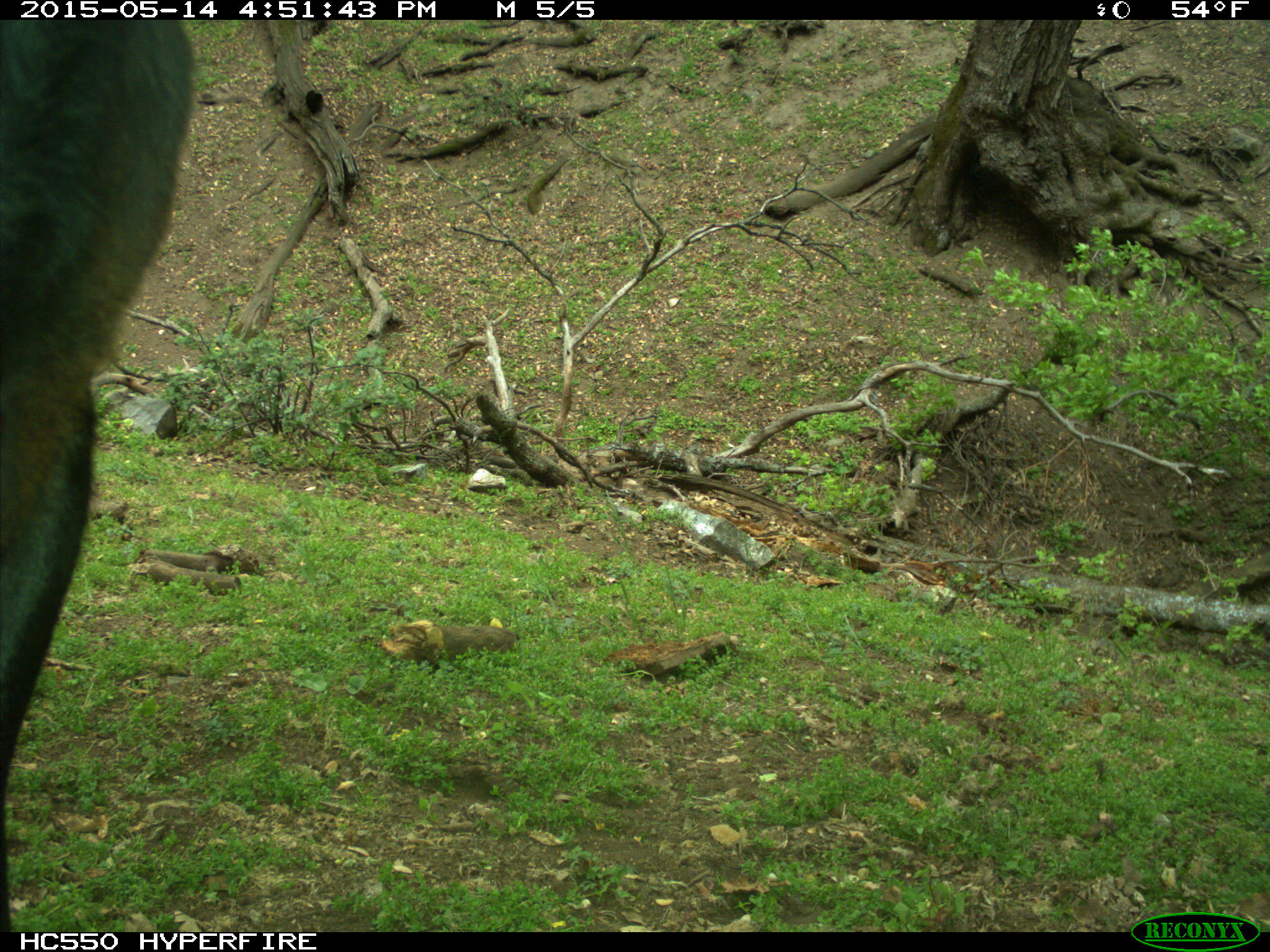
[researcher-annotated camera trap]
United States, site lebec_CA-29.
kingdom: Animalia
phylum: Chordata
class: Mammalia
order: Artiodactyla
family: Bovidae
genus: Bos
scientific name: Bos taurus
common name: domestic cow